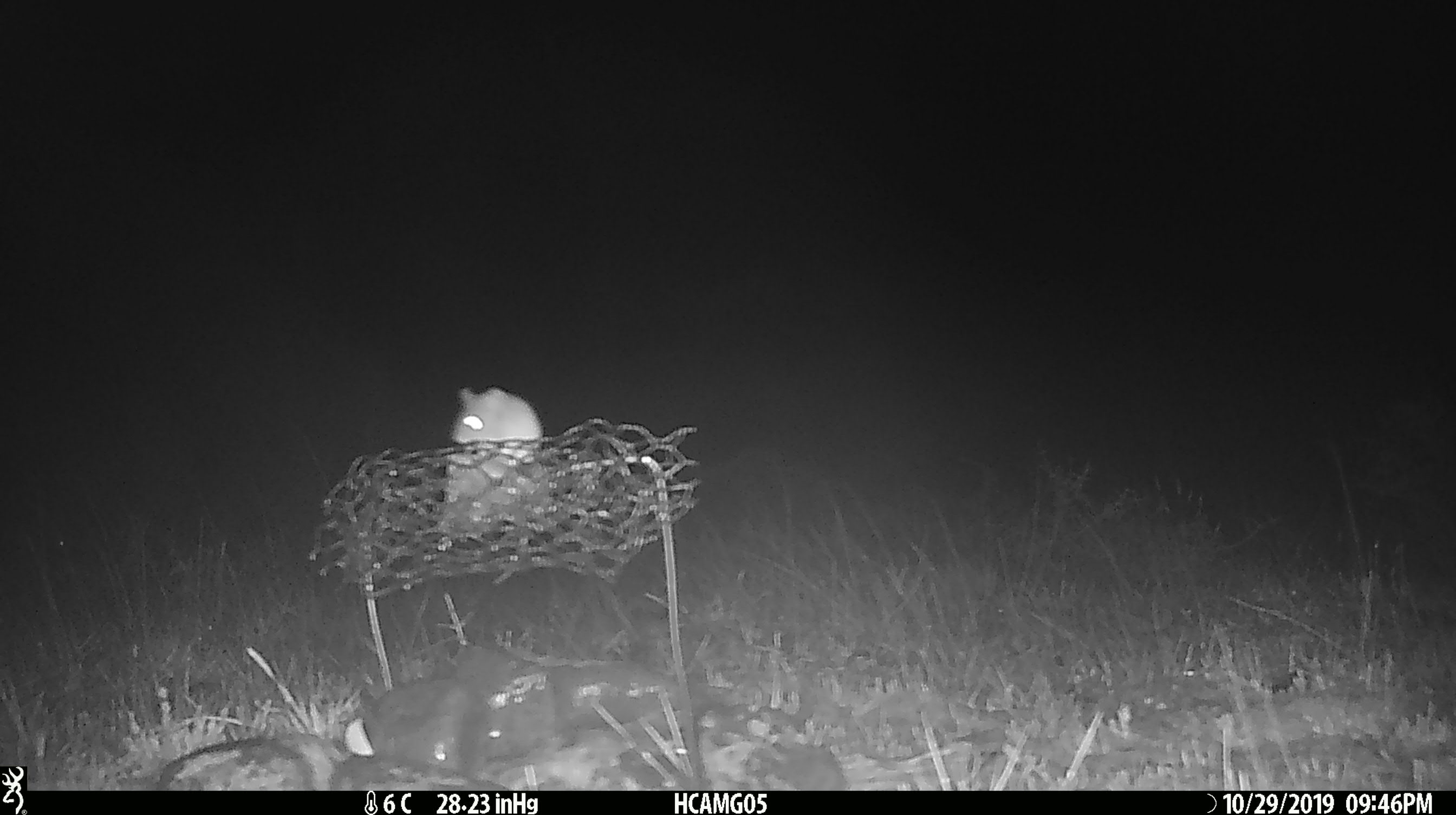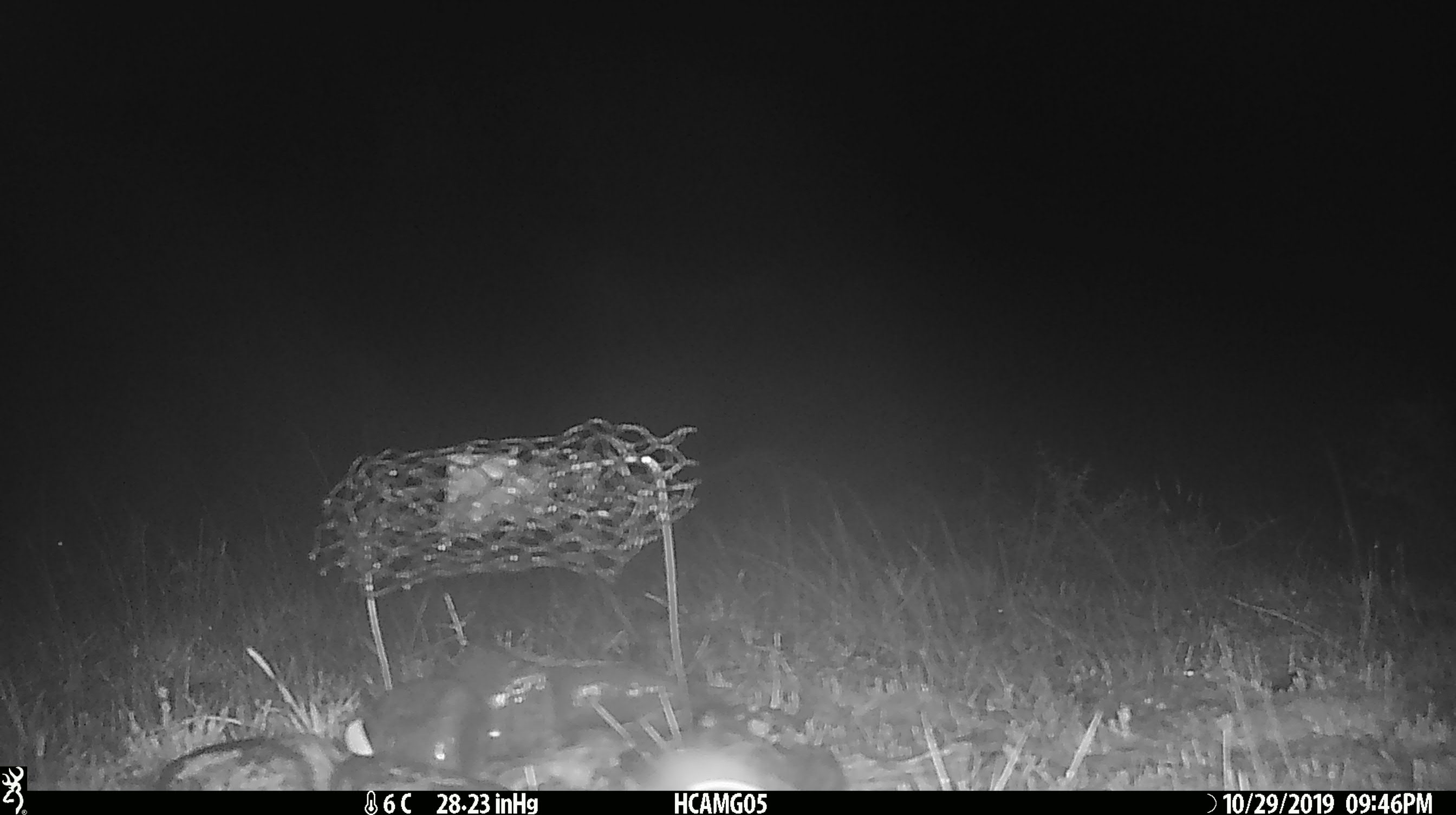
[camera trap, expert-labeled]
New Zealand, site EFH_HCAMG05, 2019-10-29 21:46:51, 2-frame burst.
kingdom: Animalia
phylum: Chordata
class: Mammalia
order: Rodentia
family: Muridae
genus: Mus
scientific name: Mus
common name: mouse